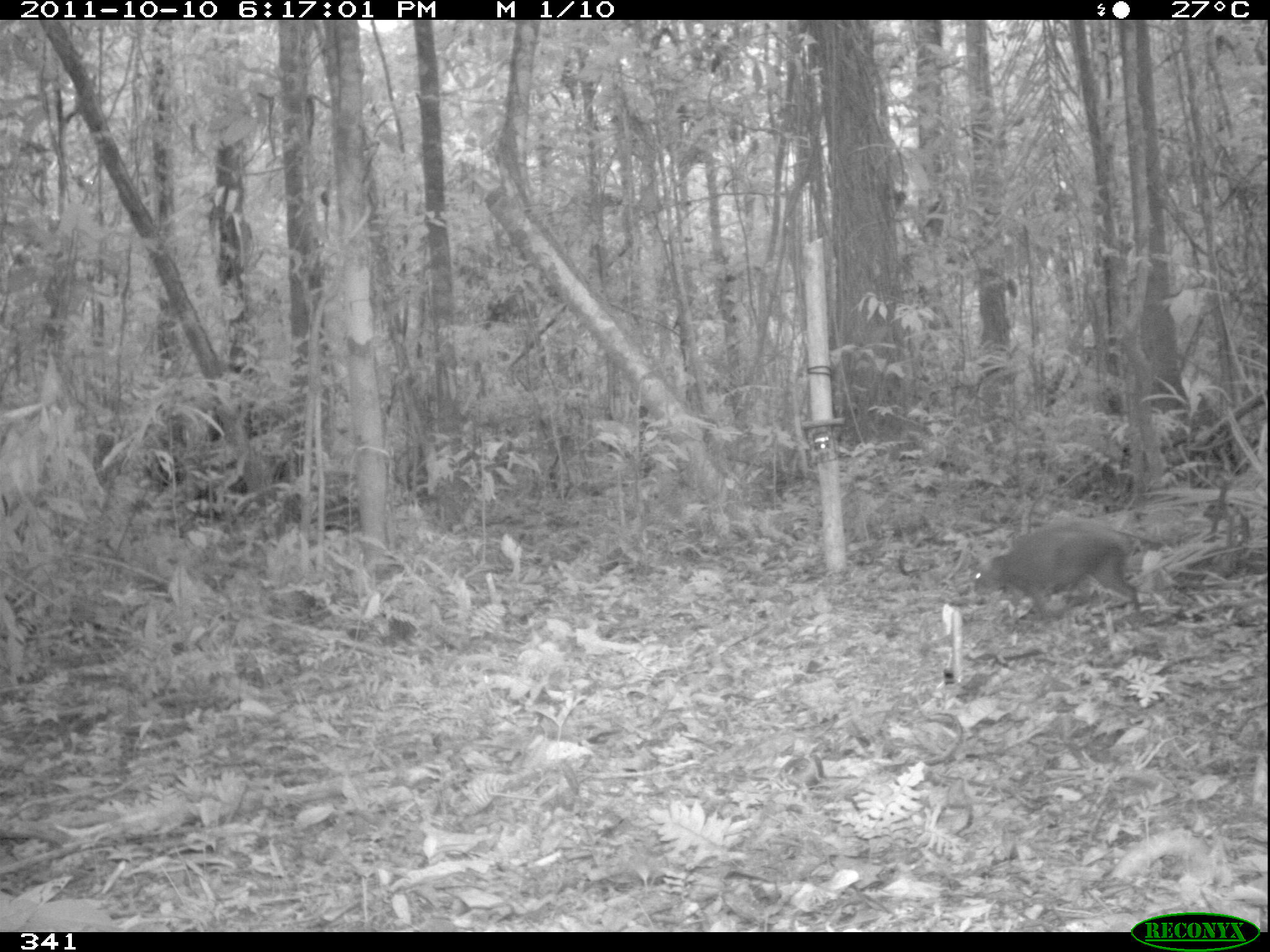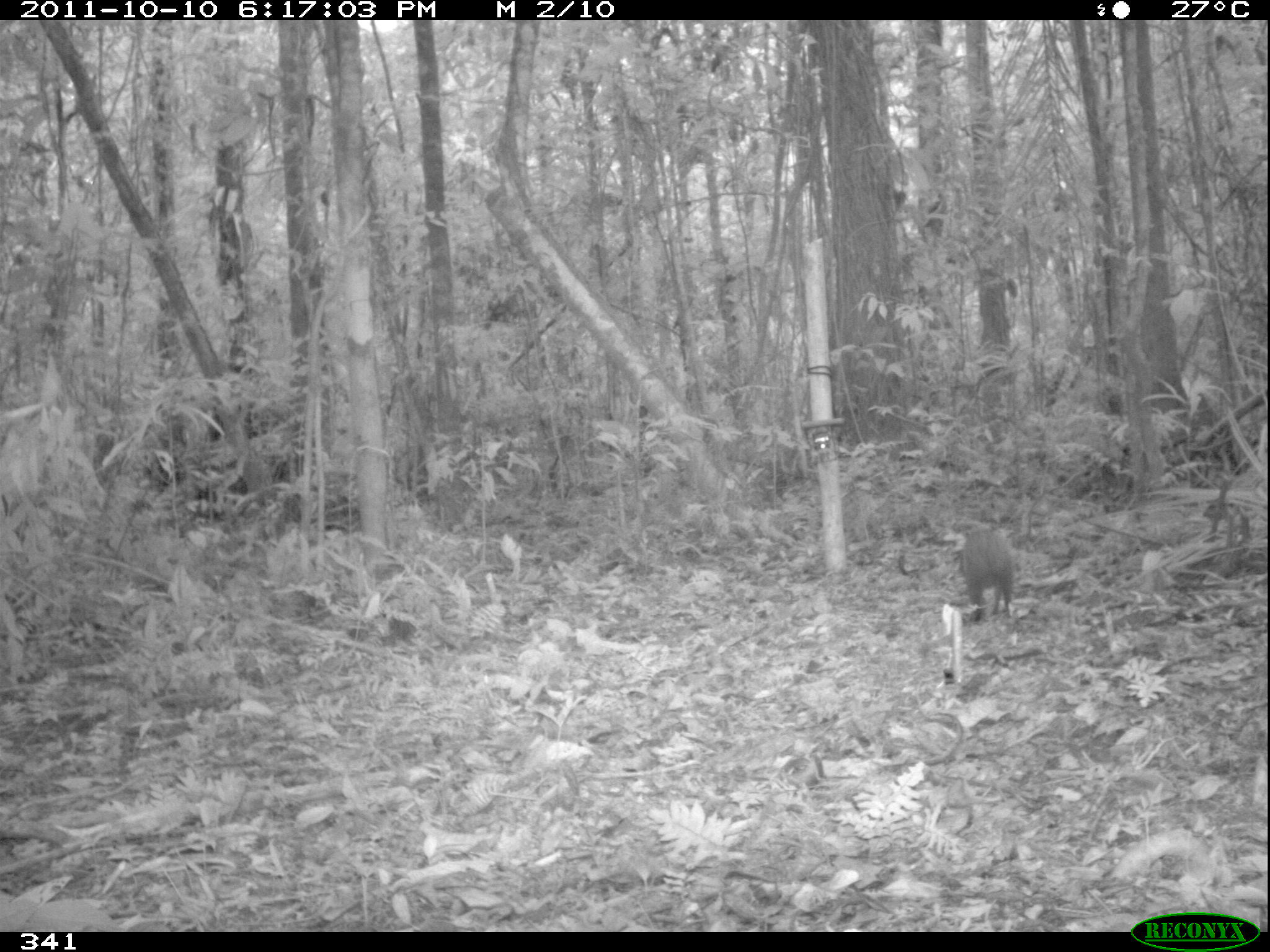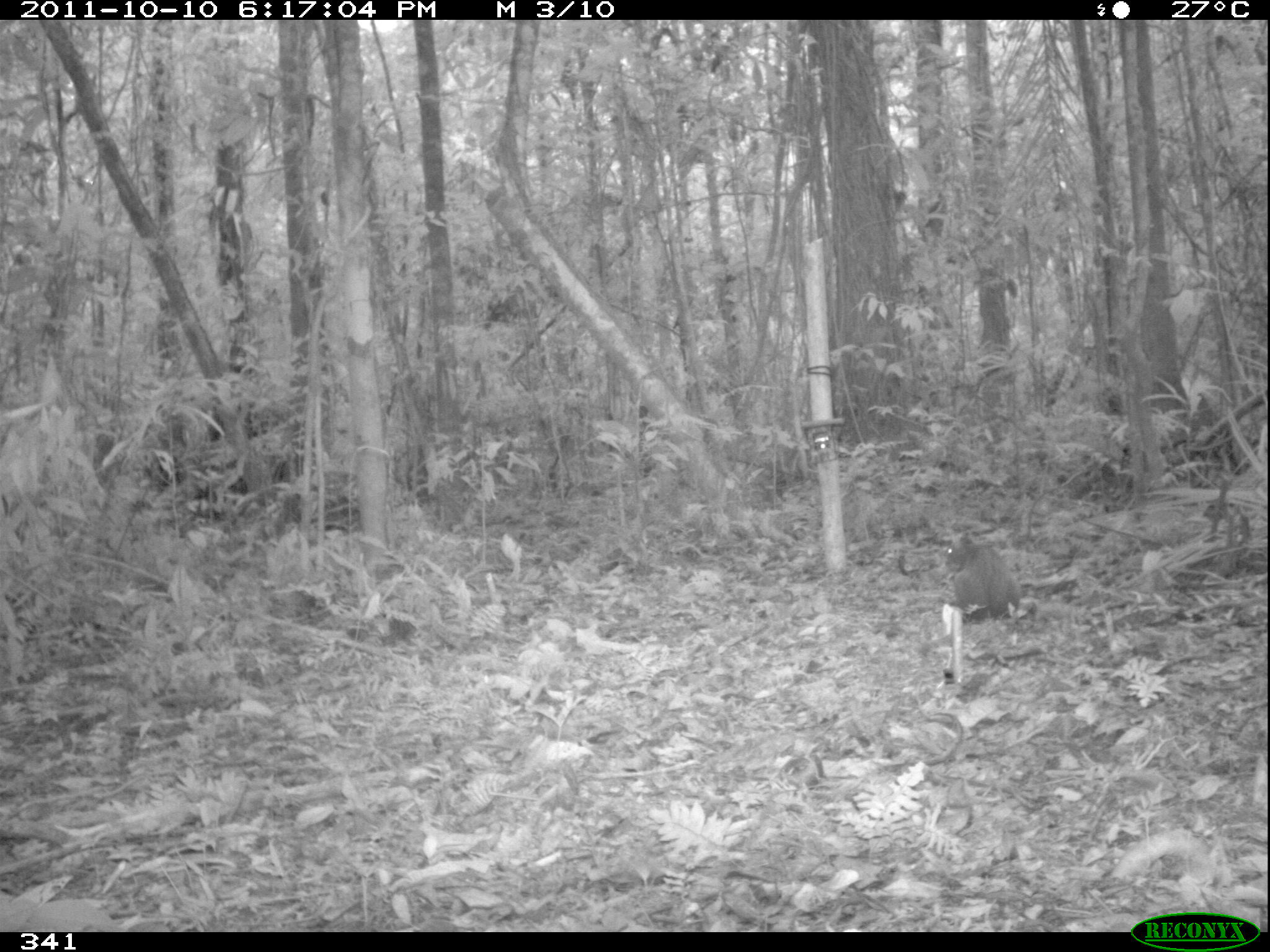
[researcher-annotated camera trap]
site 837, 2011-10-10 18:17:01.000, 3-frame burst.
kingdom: Animalia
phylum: Chordata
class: Mammalia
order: Rodentia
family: Dasyproctidae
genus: Dasyprocta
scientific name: Dasyprocta punctata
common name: central american agouti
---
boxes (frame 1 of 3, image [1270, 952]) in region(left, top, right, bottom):
dasyprocta punctata: region(970, 520, 1140, 624)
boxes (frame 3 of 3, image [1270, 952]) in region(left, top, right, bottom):
dasyprocta punctata: region(942, 529, 1021, 623)